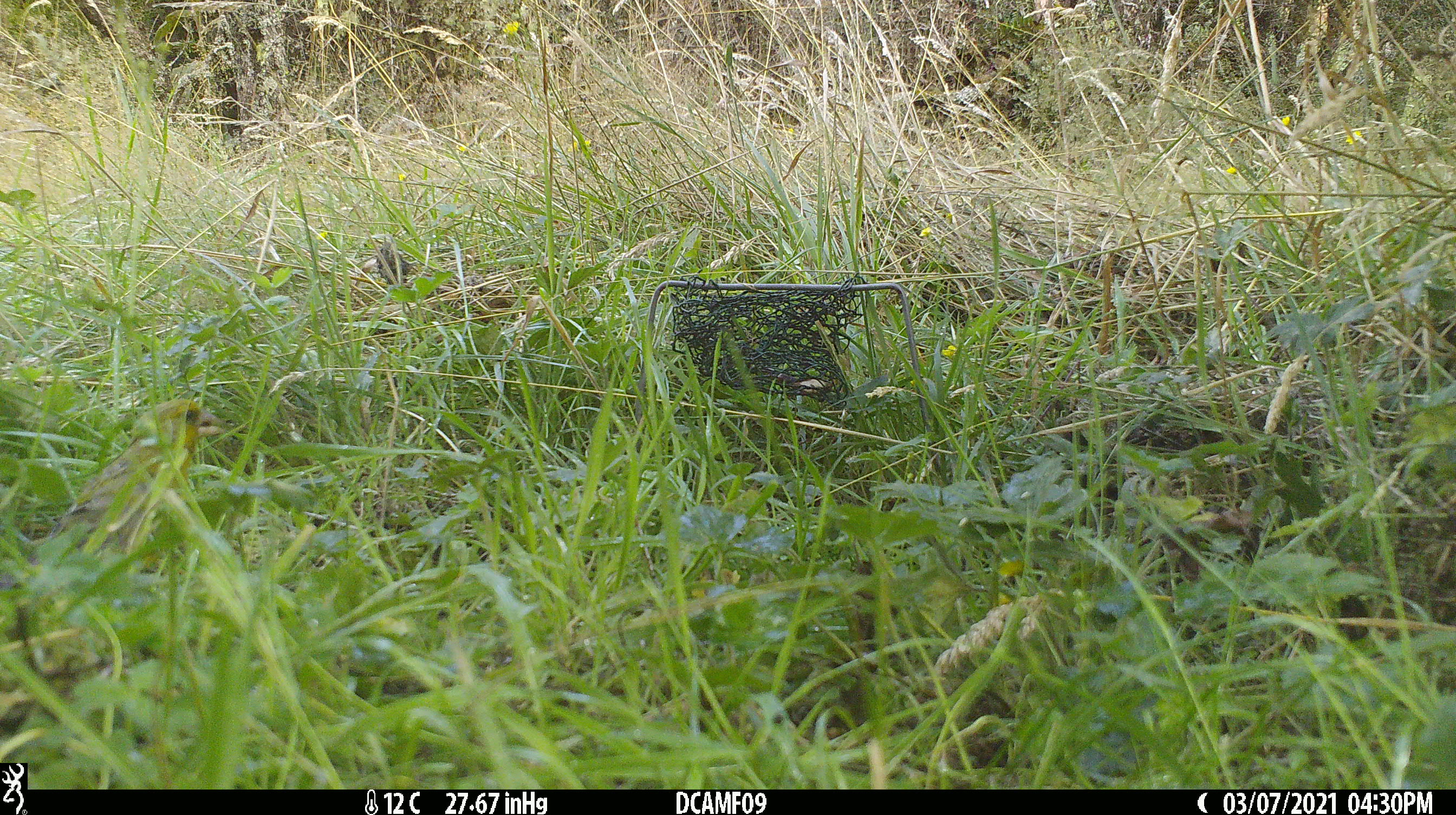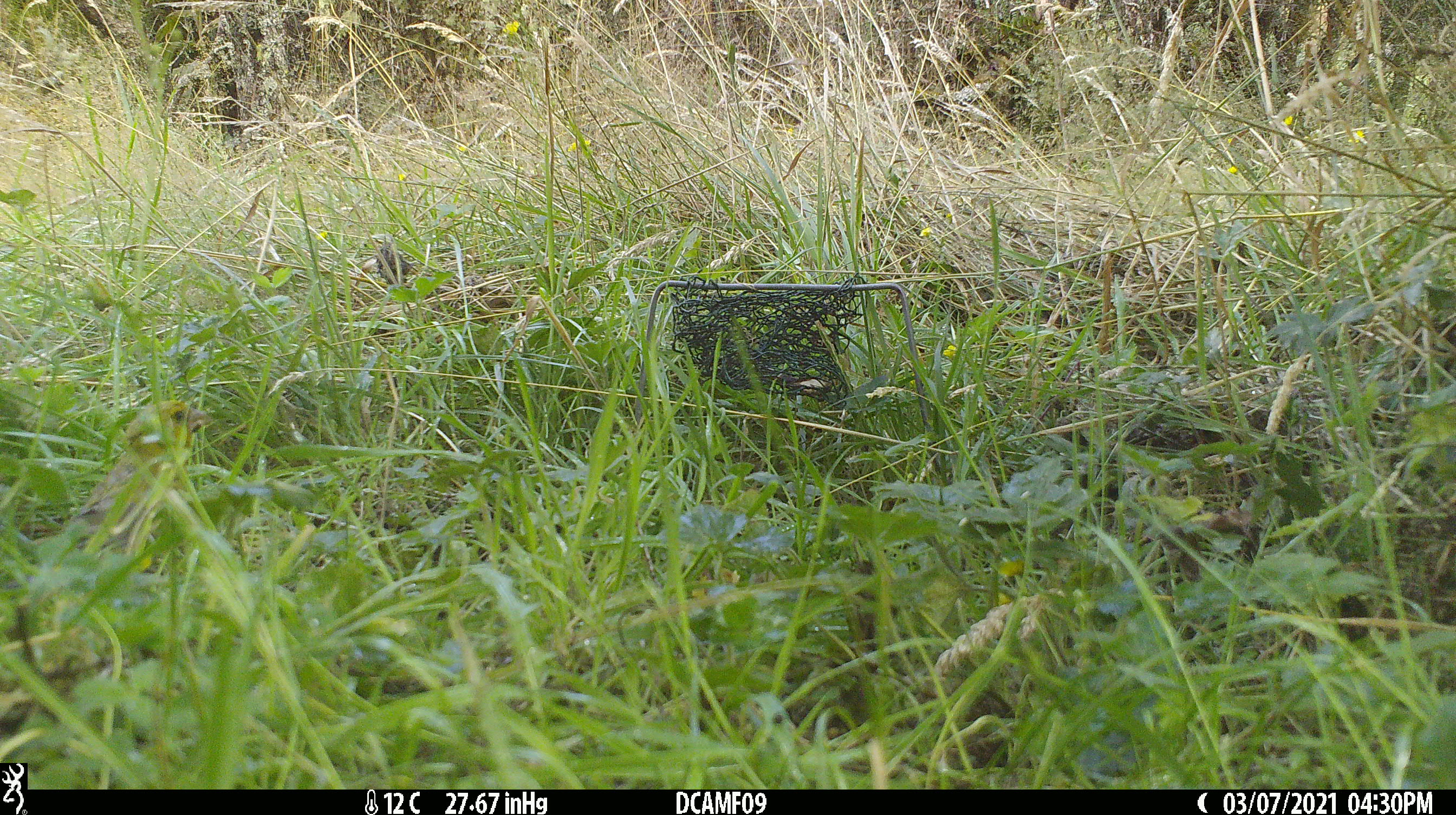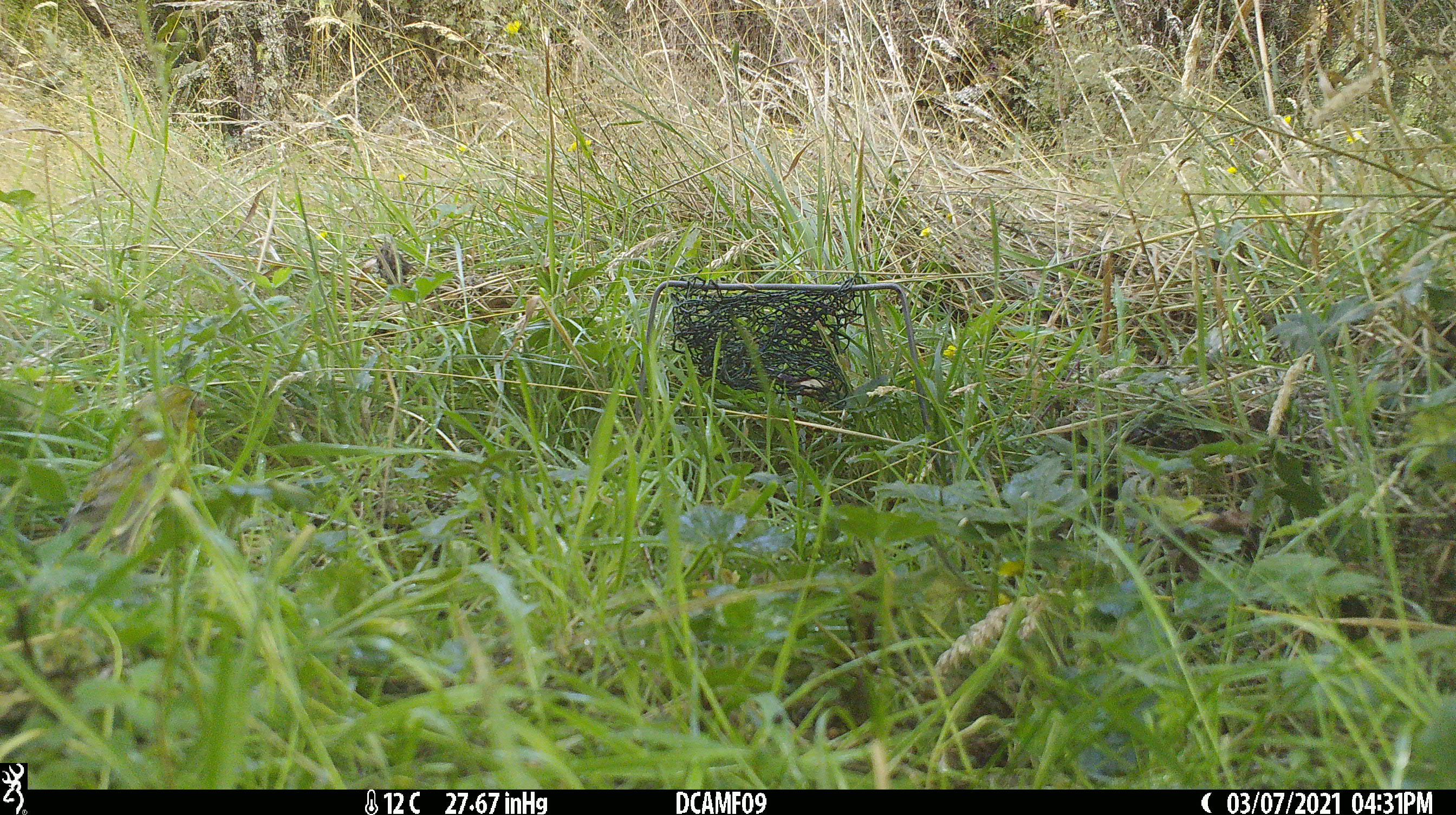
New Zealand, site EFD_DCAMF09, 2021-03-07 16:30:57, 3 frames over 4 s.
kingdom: Animalia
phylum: Chordata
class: Aves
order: Passeriformes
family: Emberizidae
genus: Emberiza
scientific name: Emberiza citrinella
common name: yellowhammer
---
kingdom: Animalia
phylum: Chordata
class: Aves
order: Passeriformes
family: Fringillidae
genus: Chloris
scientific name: Chloris chloris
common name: greenfinch